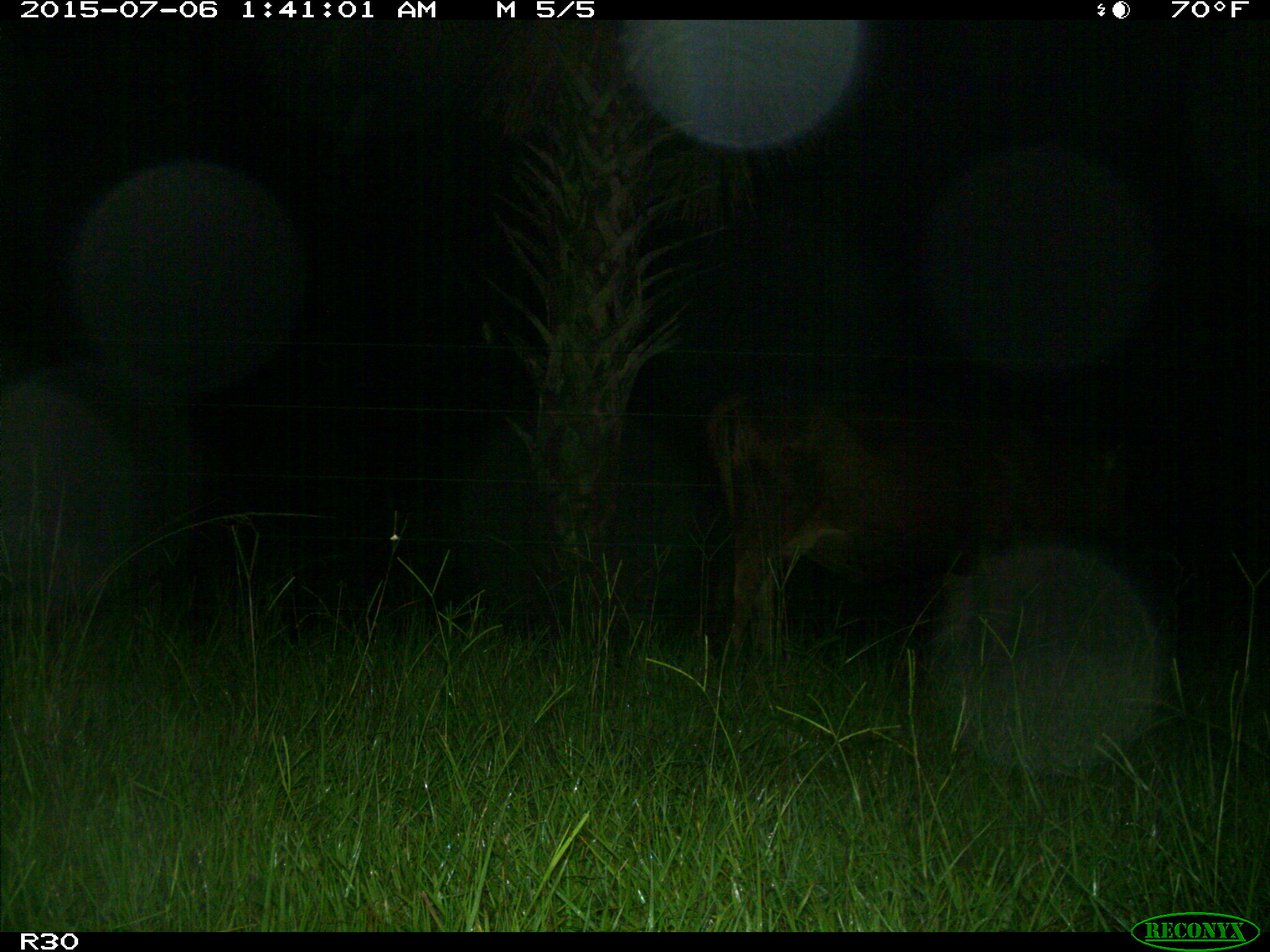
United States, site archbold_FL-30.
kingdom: Animalia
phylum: Chordata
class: Mammalia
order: Artiodactyla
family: Bovidae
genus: Bos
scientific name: Bos taurus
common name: domestic cow